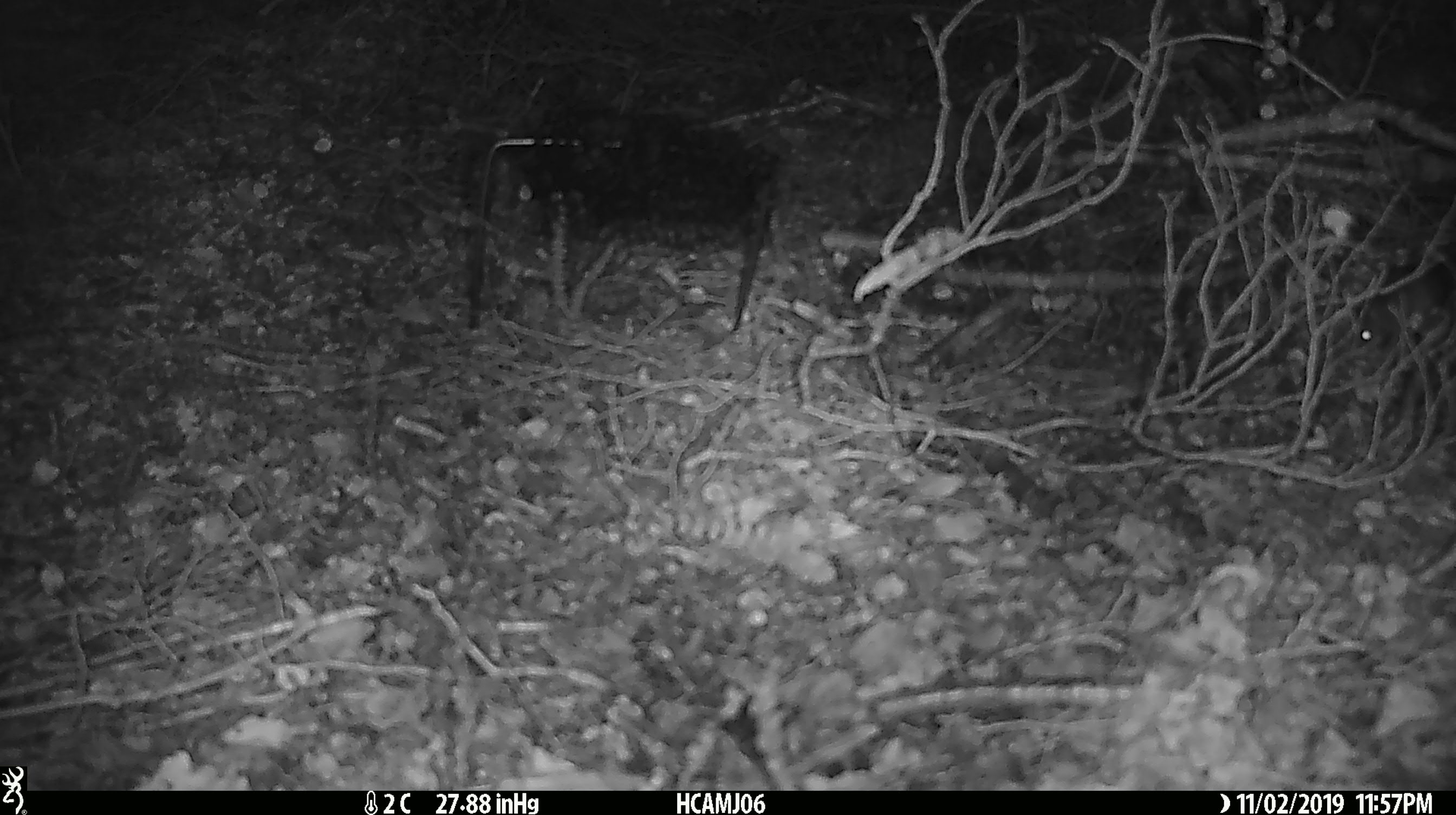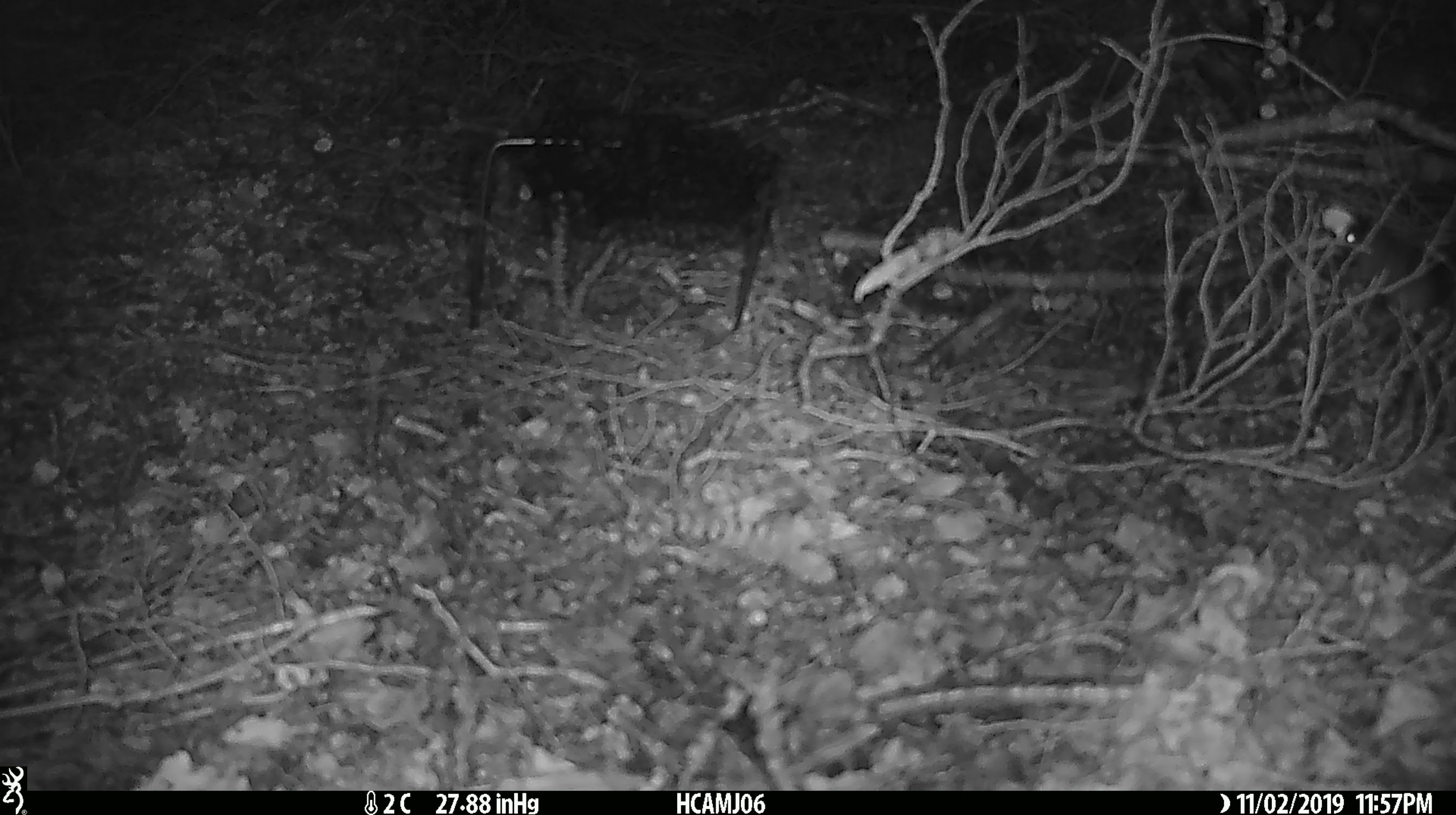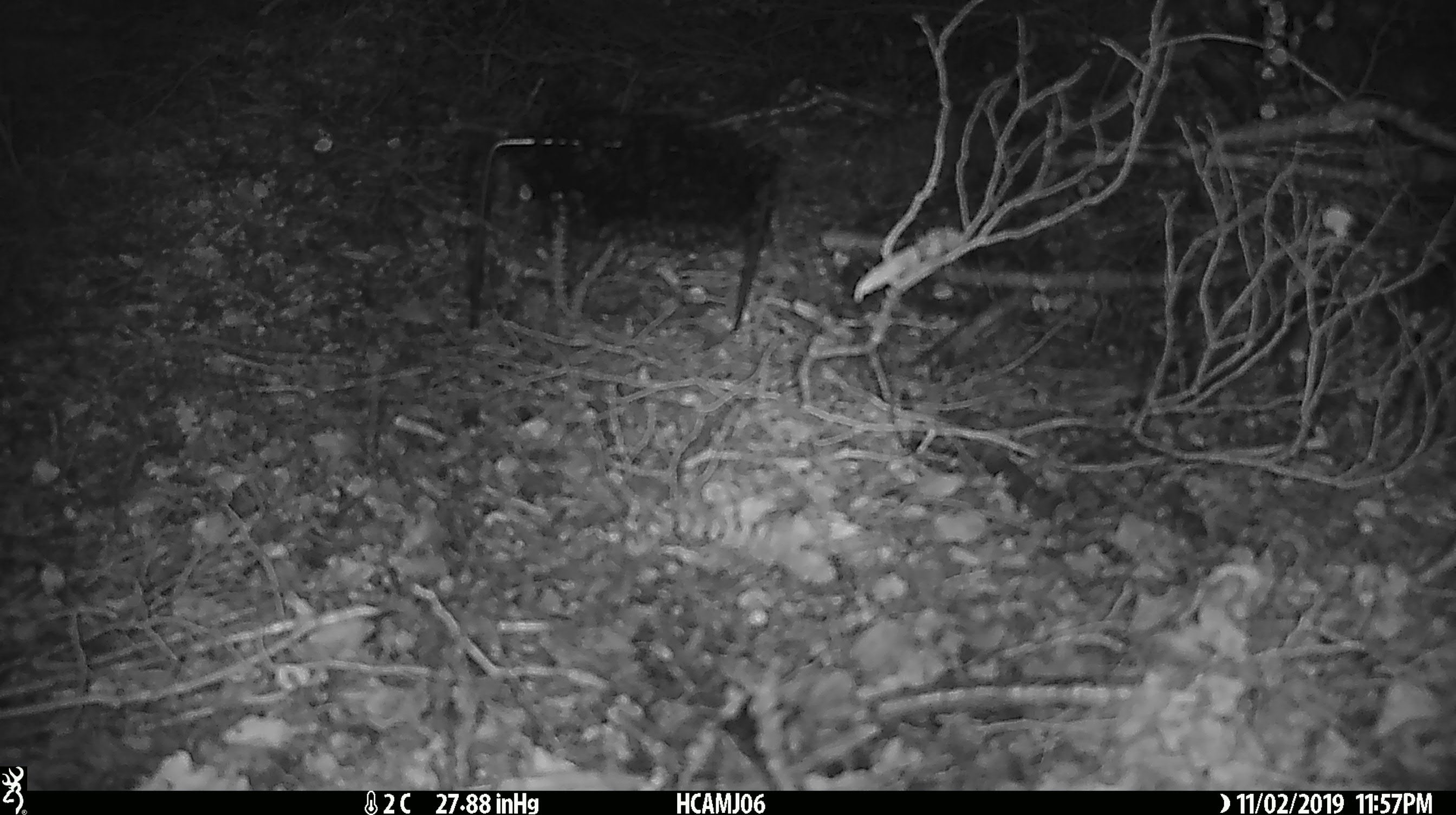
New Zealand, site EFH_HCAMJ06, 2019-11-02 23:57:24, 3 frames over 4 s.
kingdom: Animalia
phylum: Chordata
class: Mammalia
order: Rodentia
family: Muridae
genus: Mus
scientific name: Mus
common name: mouse